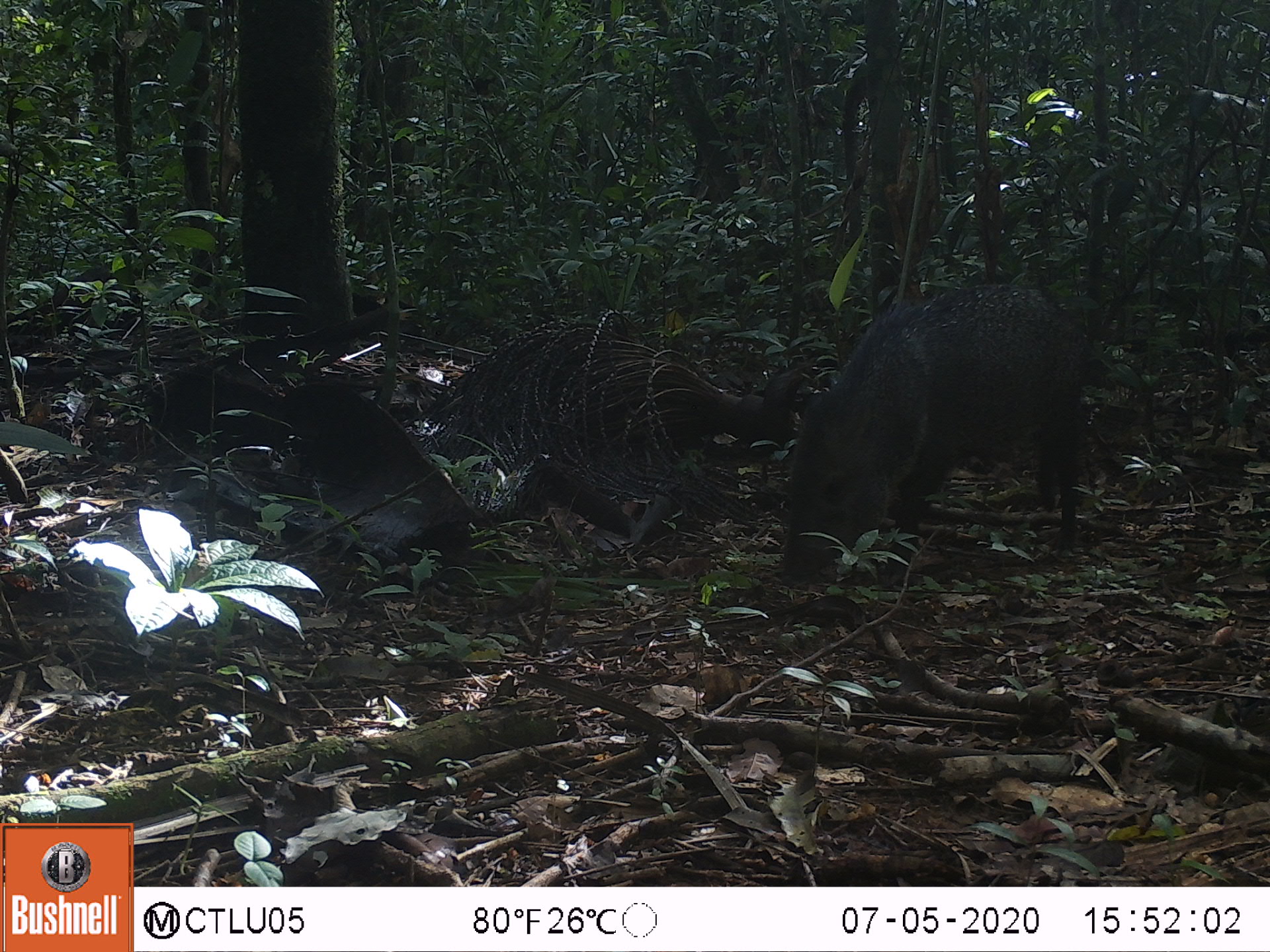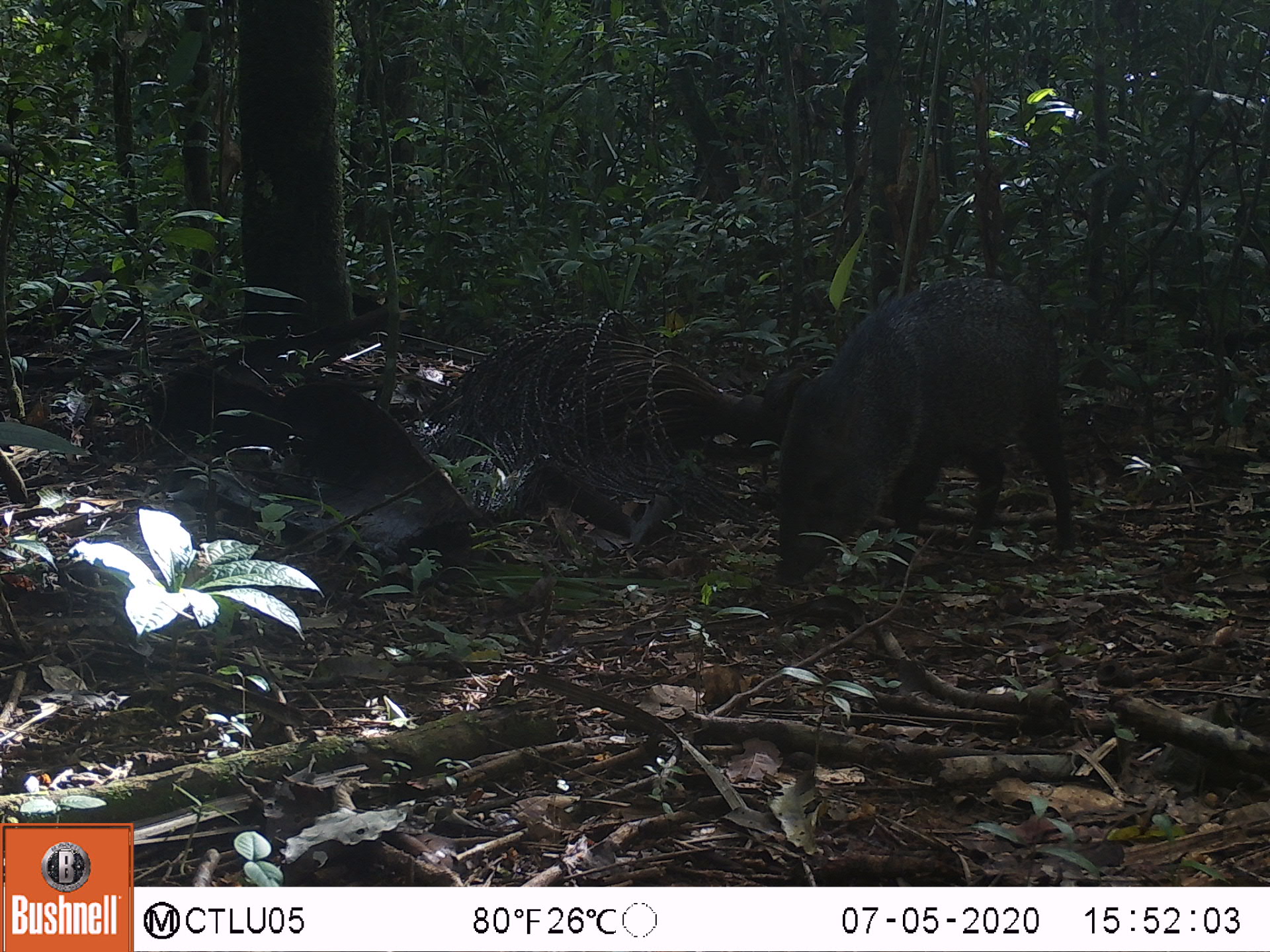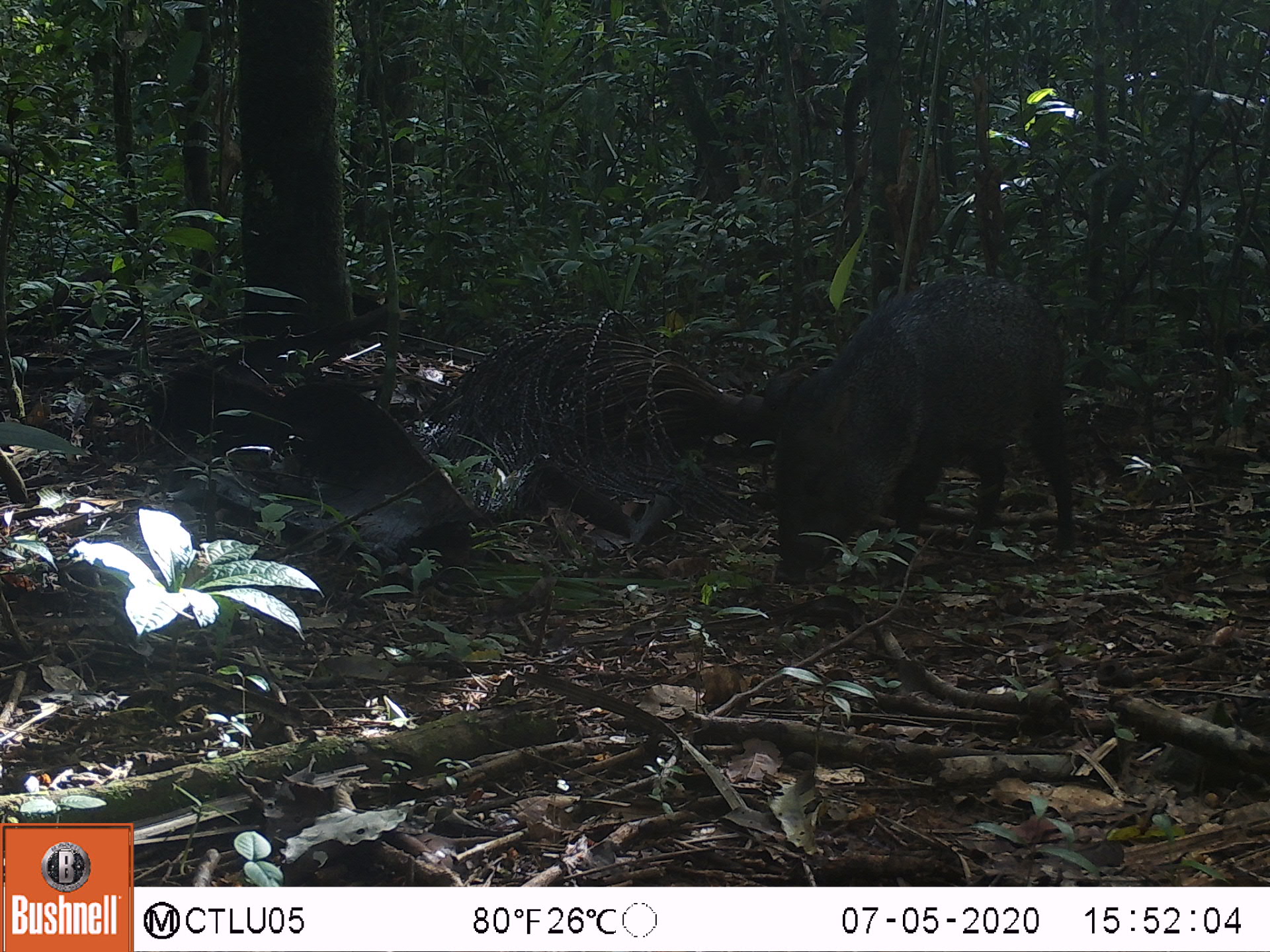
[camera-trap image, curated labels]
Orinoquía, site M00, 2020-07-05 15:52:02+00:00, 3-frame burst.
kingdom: Animalia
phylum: Chordata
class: Mammalia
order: Artiodactyla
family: Tayassuidae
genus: Pecari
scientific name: Pecari tajacu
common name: collared peccary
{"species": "collared peccary (Pecari tajacu)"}